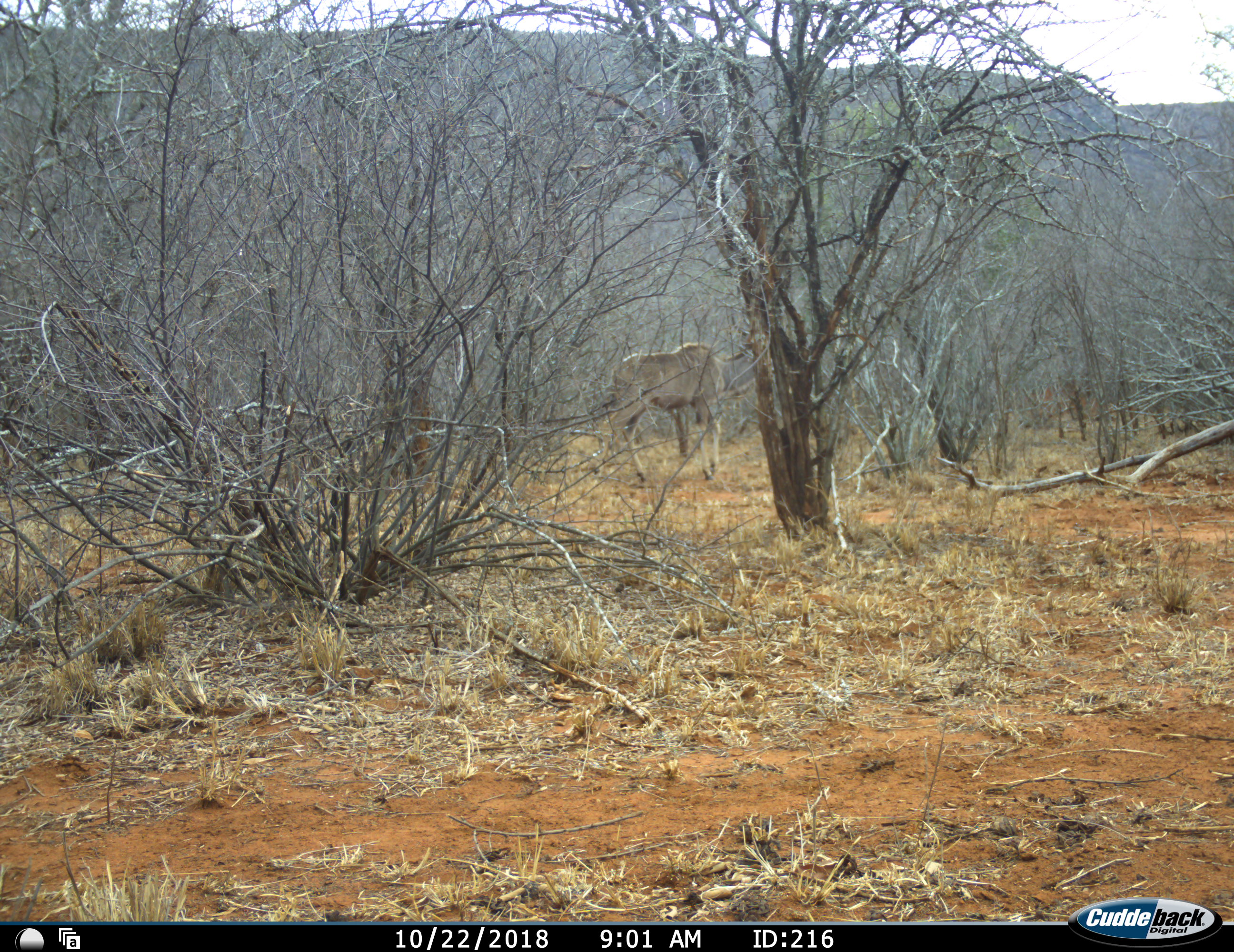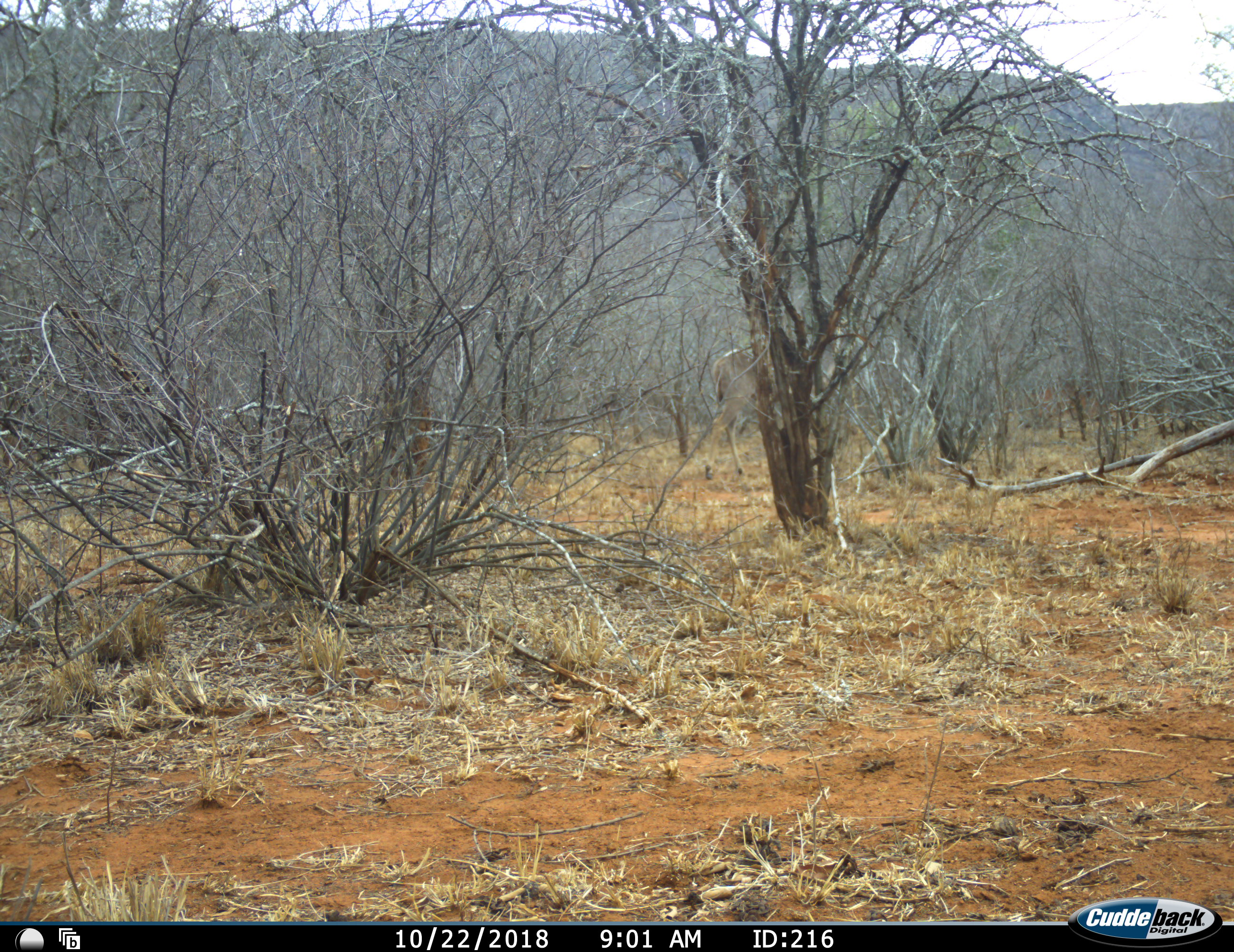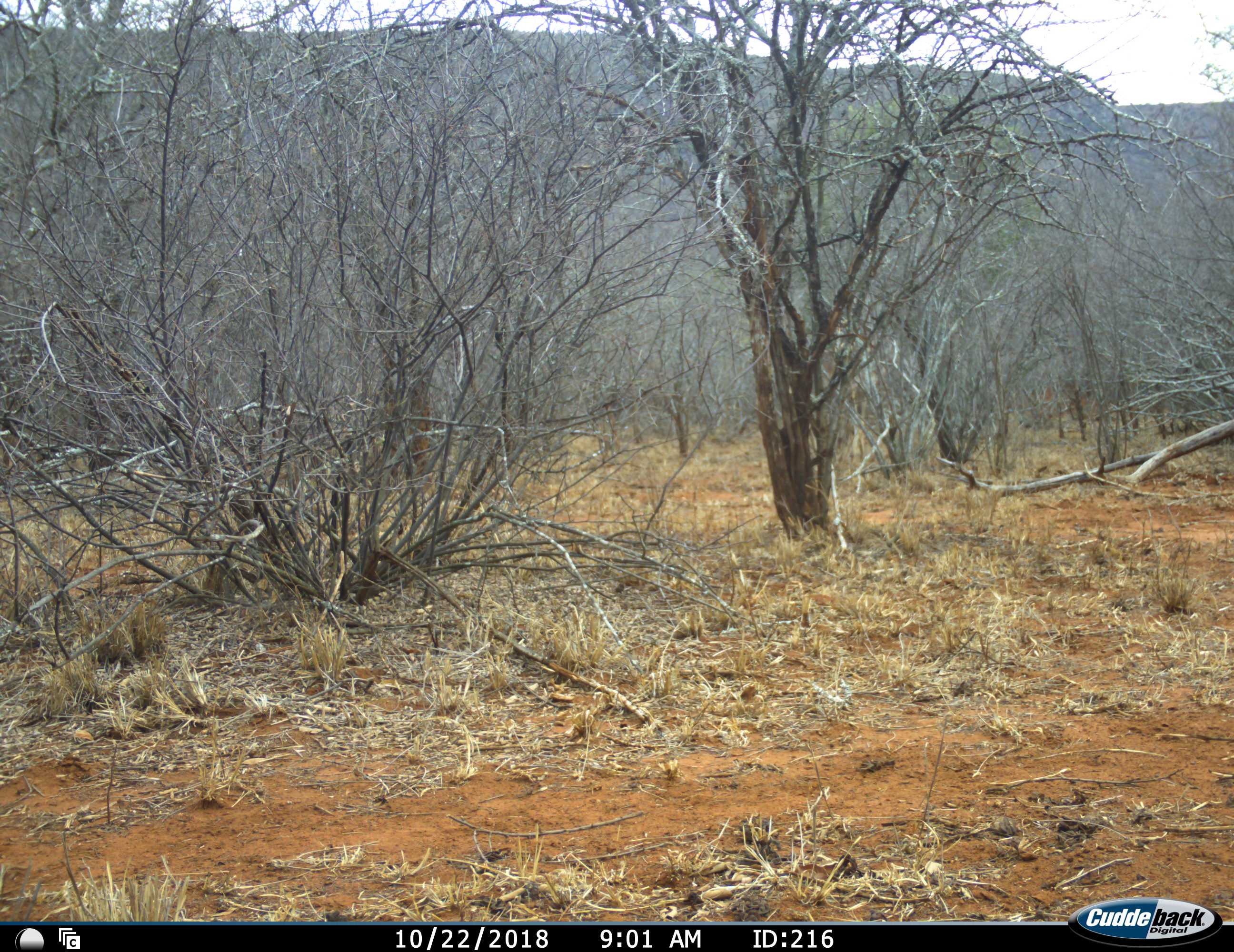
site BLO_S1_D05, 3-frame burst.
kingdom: Animalia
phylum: Chordata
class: Mammalia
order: Artiodactyla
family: Bovidae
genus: Tragelaphus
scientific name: Tragelaphus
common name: kudu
Kudu (Tragelaphus), count 1. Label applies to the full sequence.